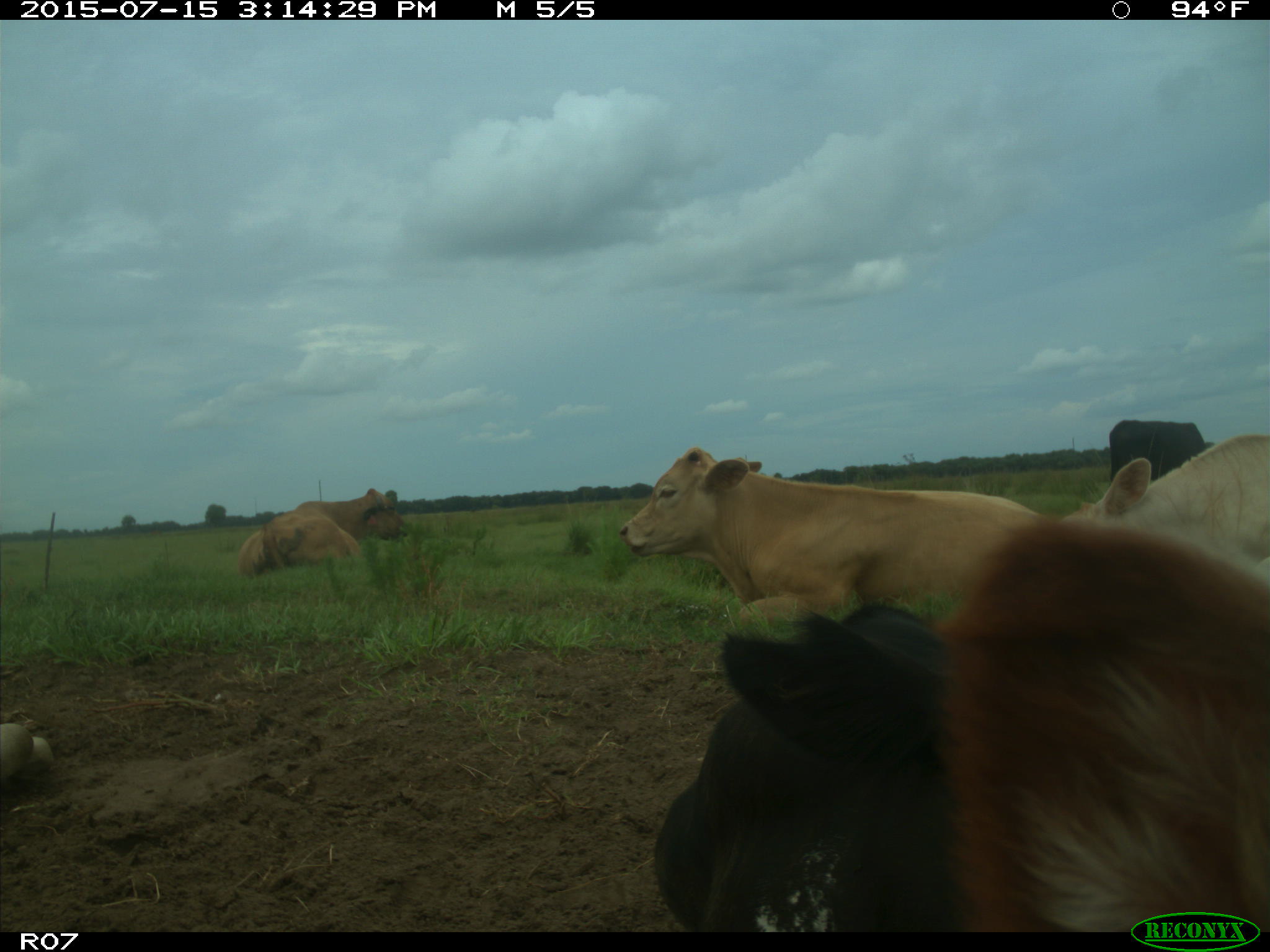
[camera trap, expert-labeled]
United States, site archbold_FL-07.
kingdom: Animalia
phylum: Chordata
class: Mammalia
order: Artiodactyla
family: Bovidae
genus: Bos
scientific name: Bos taurus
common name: domestic cow